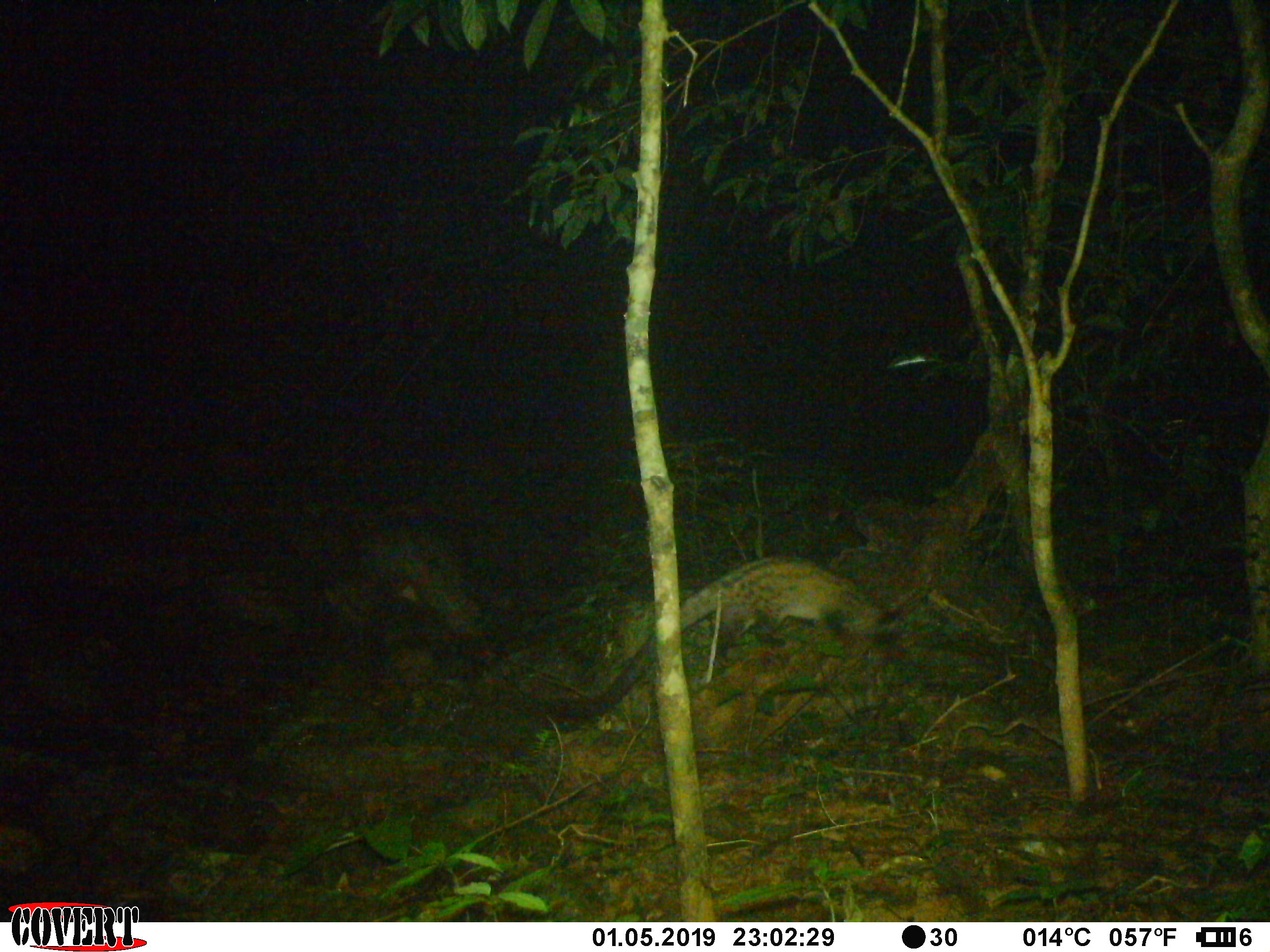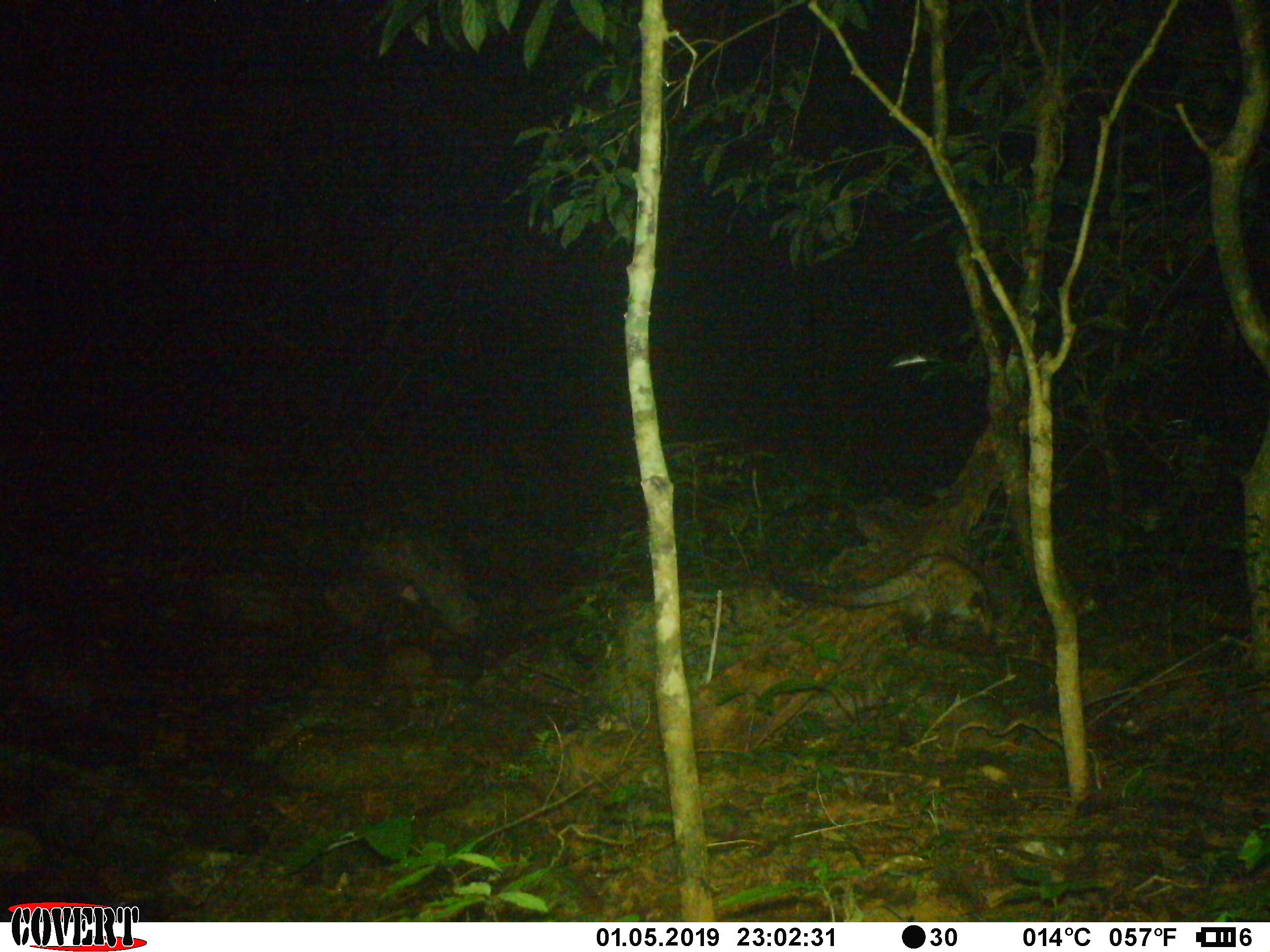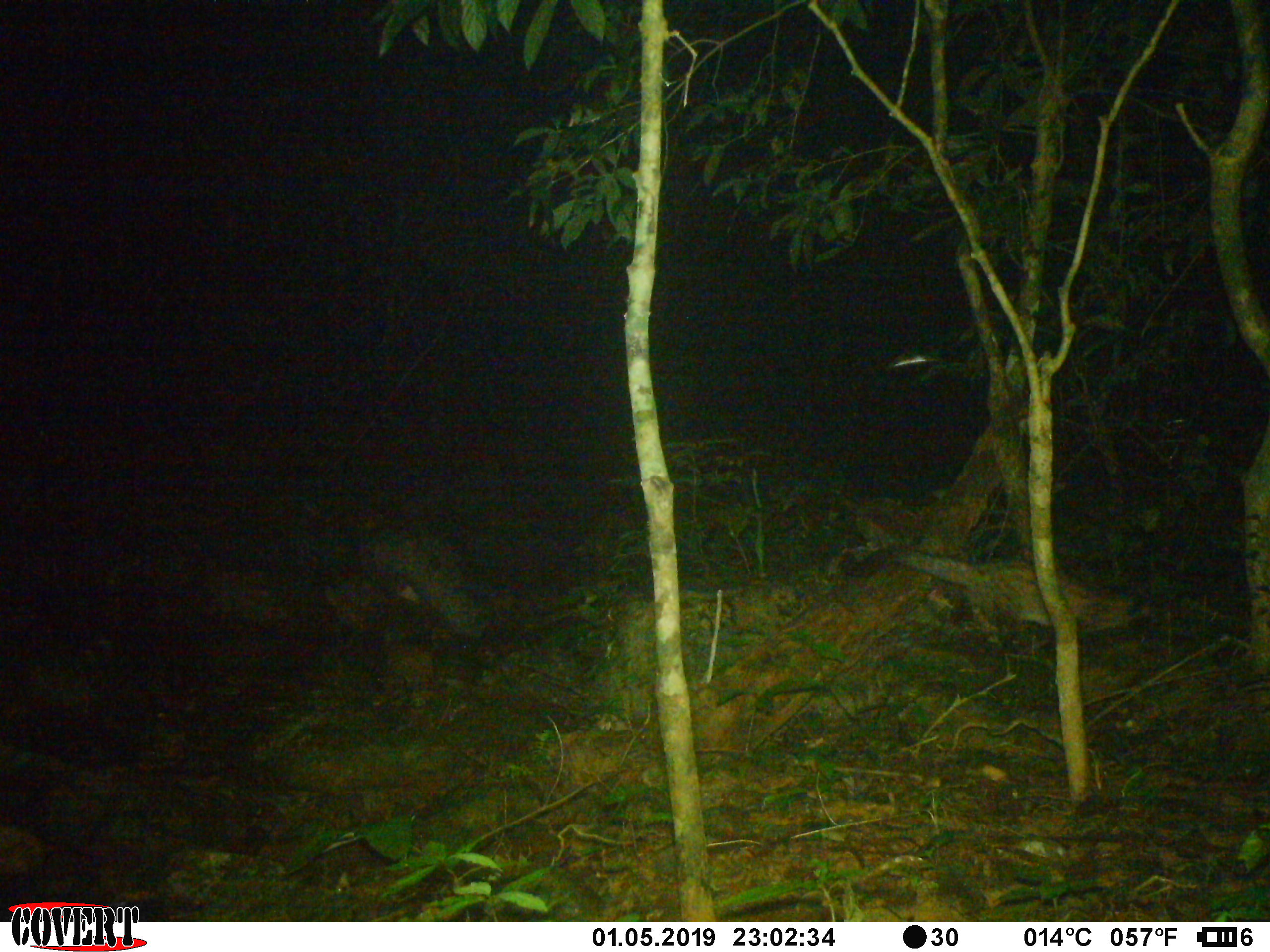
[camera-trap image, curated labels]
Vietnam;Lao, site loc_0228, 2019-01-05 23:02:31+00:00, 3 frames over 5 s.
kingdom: Animalia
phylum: Chordata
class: Mammalia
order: Carnivora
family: Viverridae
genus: Paradoxurus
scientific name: Paradoxurus hermaphroditus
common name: common palm civet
Common palm civet (Paradoxurus hermaphroditus). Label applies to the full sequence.